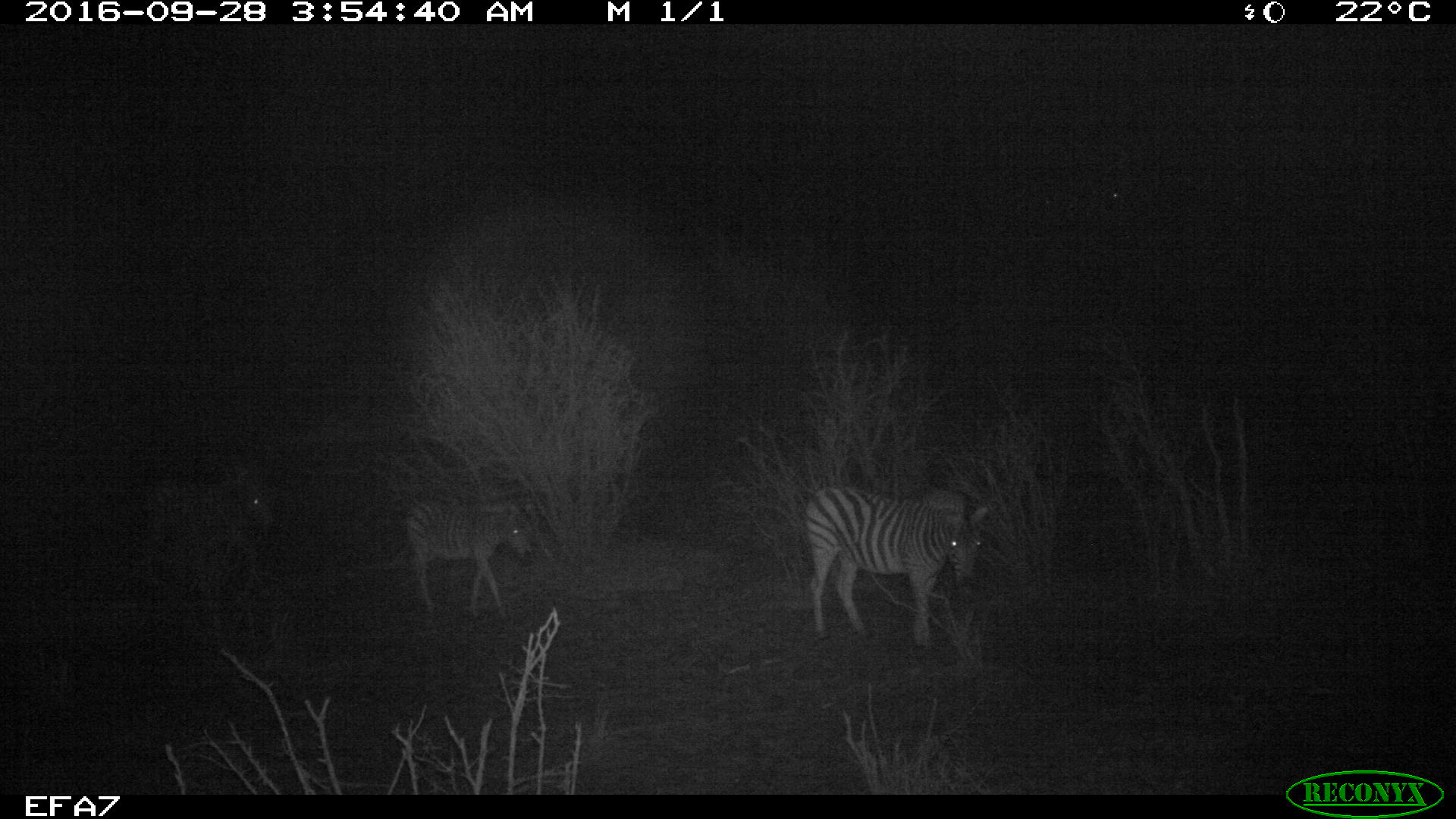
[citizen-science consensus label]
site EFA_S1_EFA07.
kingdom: Animalia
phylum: Chordata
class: Mammalia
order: Perissodactyla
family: Equidae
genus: Equus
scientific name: Equus quagga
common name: plains zebra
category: zebraplains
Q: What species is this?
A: Zebraplains (plains zebra) (Equus quagga).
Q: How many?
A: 3.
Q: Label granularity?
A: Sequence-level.